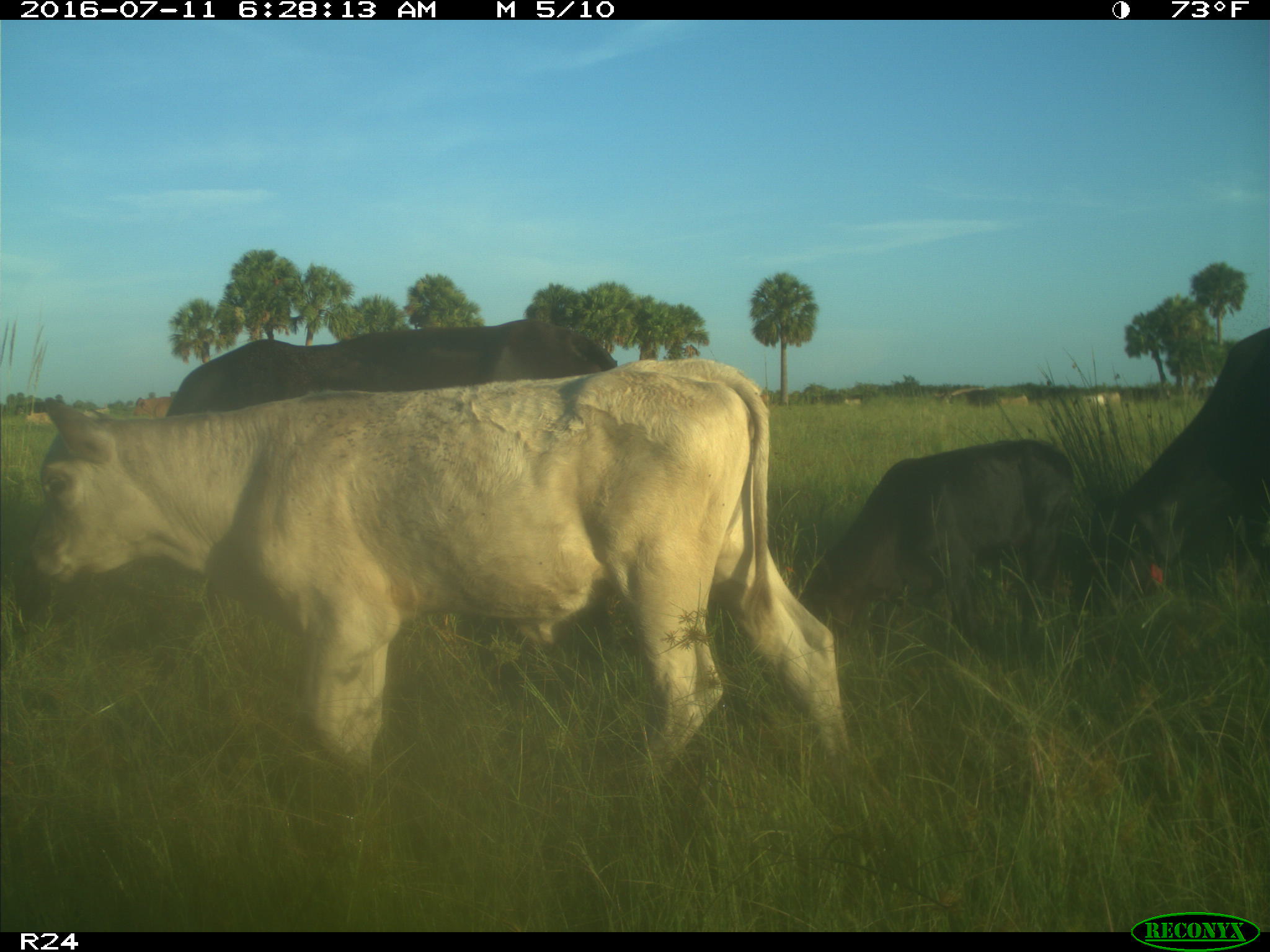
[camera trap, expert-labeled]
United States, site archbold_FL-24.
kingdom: Animalia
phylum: Chordata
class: Mammalia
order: Artiodactyla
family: Bovidae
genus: Bos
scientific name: Bos taurus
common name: domestic cow